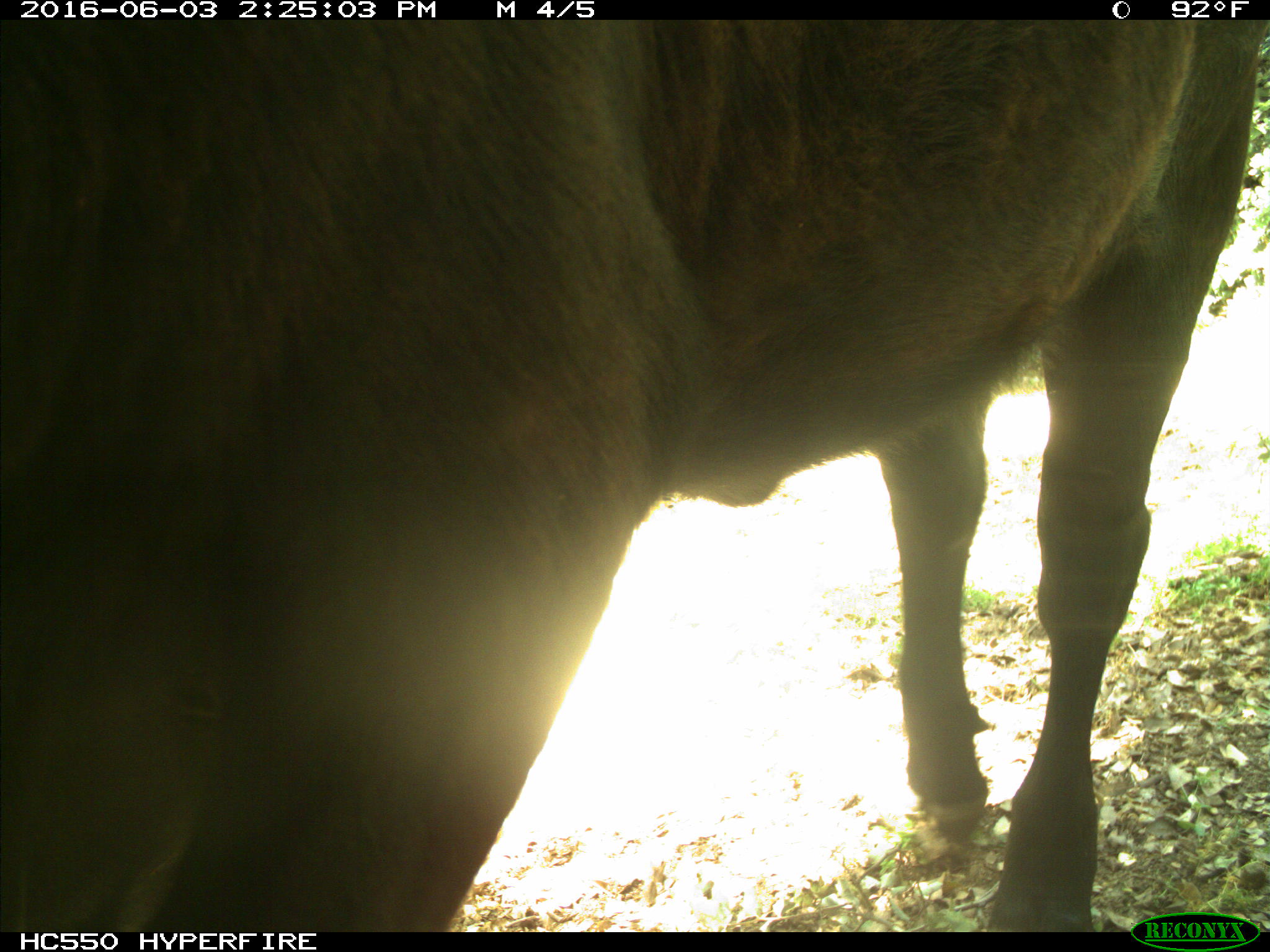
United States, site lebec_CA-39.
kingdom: Animalia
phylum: Chordata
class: Mammalia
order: Artiodactyla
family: Bovidae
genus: Bos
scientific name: Bos taurus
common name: domestic cow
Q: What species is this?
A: Bos taurus (domestic cow).